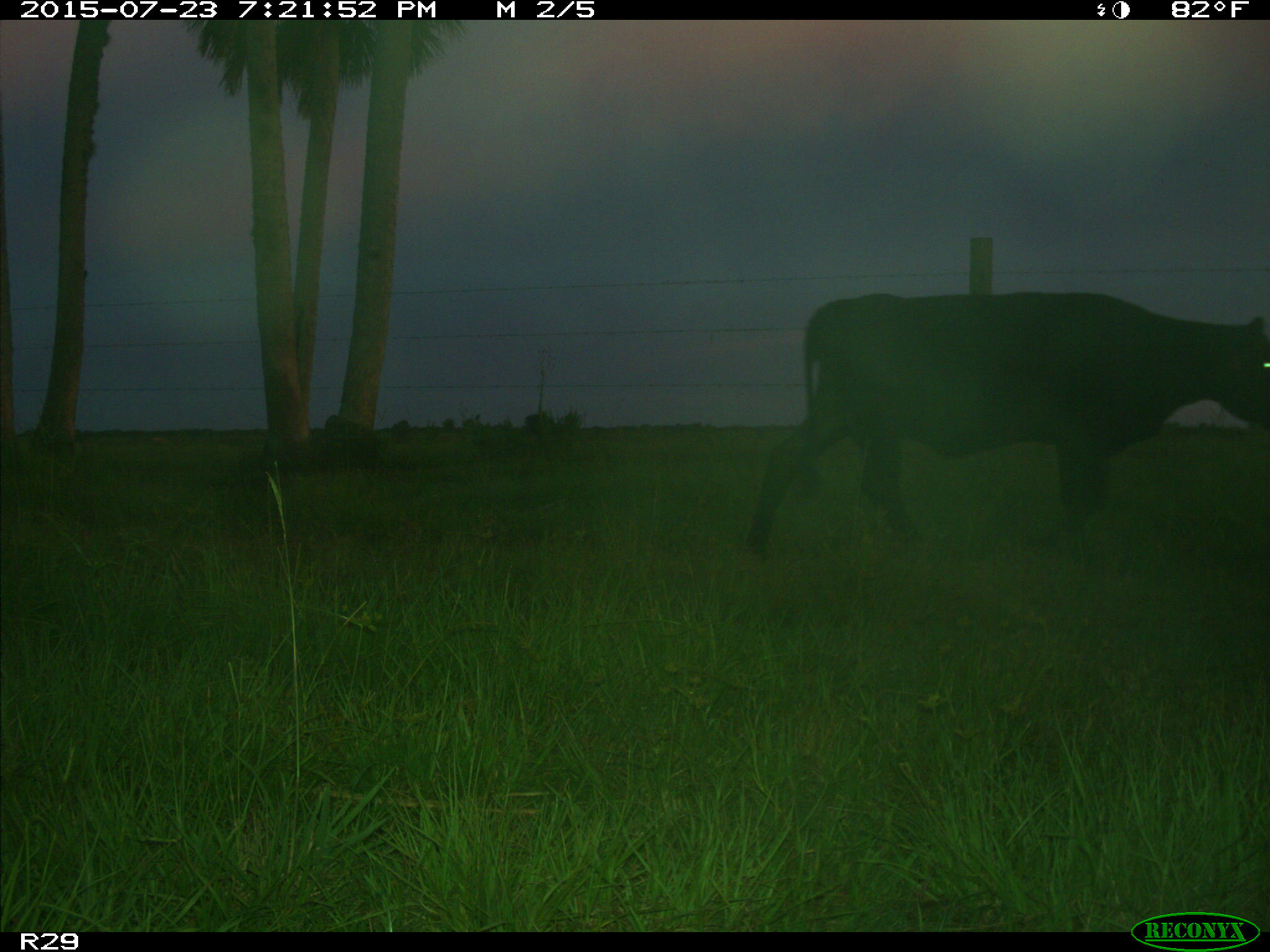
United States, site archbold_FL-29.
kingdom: Animalia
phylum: Chordata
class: Mammalia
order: Artiodactyla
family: Bovidae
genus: Bos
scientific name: Bos taurus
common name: domestic cow